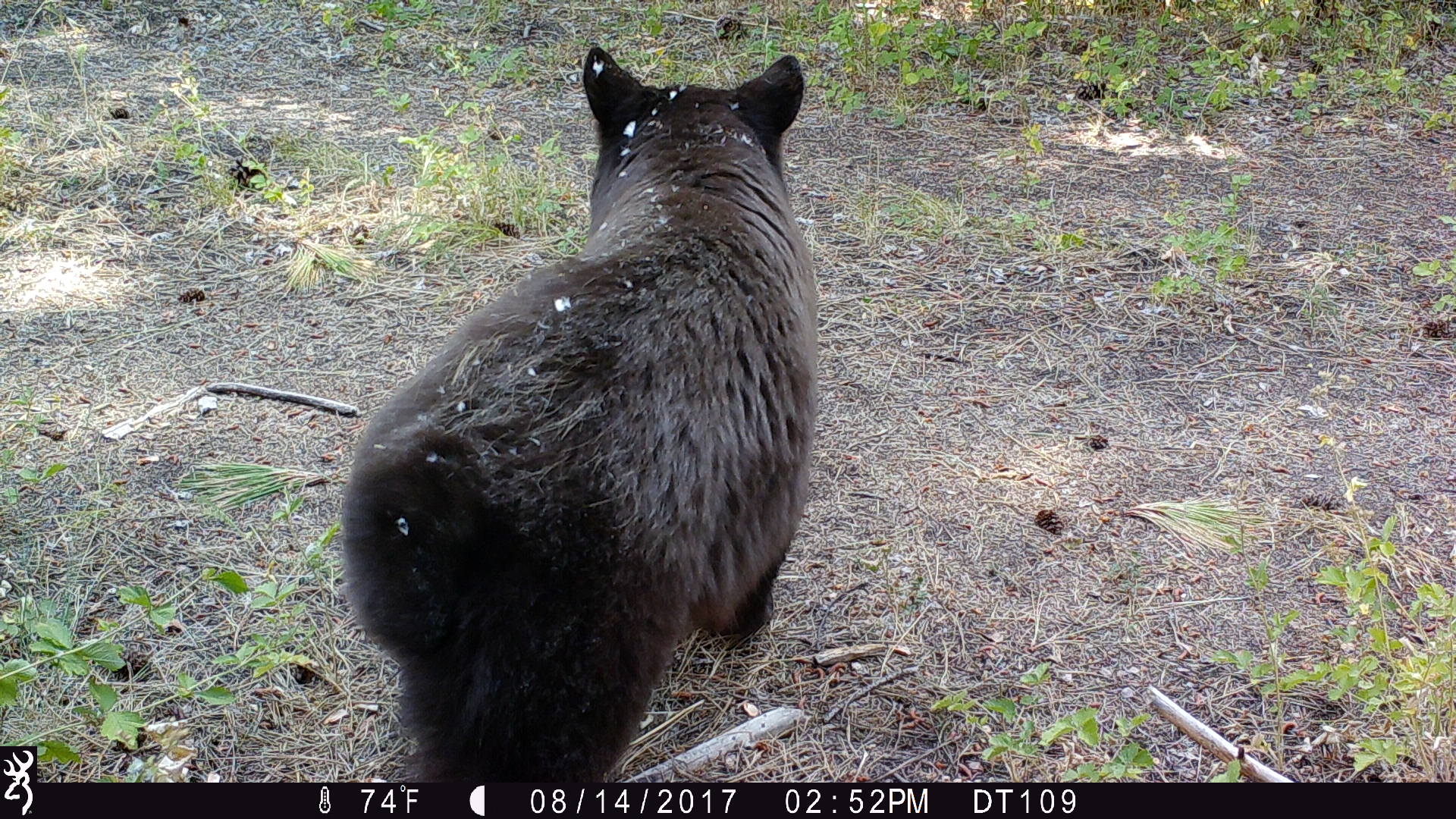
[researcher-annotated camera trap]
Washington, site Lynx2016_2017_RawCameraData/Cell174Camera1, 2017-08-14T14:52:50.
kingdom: Animalia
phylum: Chordata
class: Mammalia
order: Carnivora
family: Ursidae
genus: Ursus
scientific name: Ursus americanus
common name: american black bear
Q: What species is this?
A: Ursus americanus (american black bear).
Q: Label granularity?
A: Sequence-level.